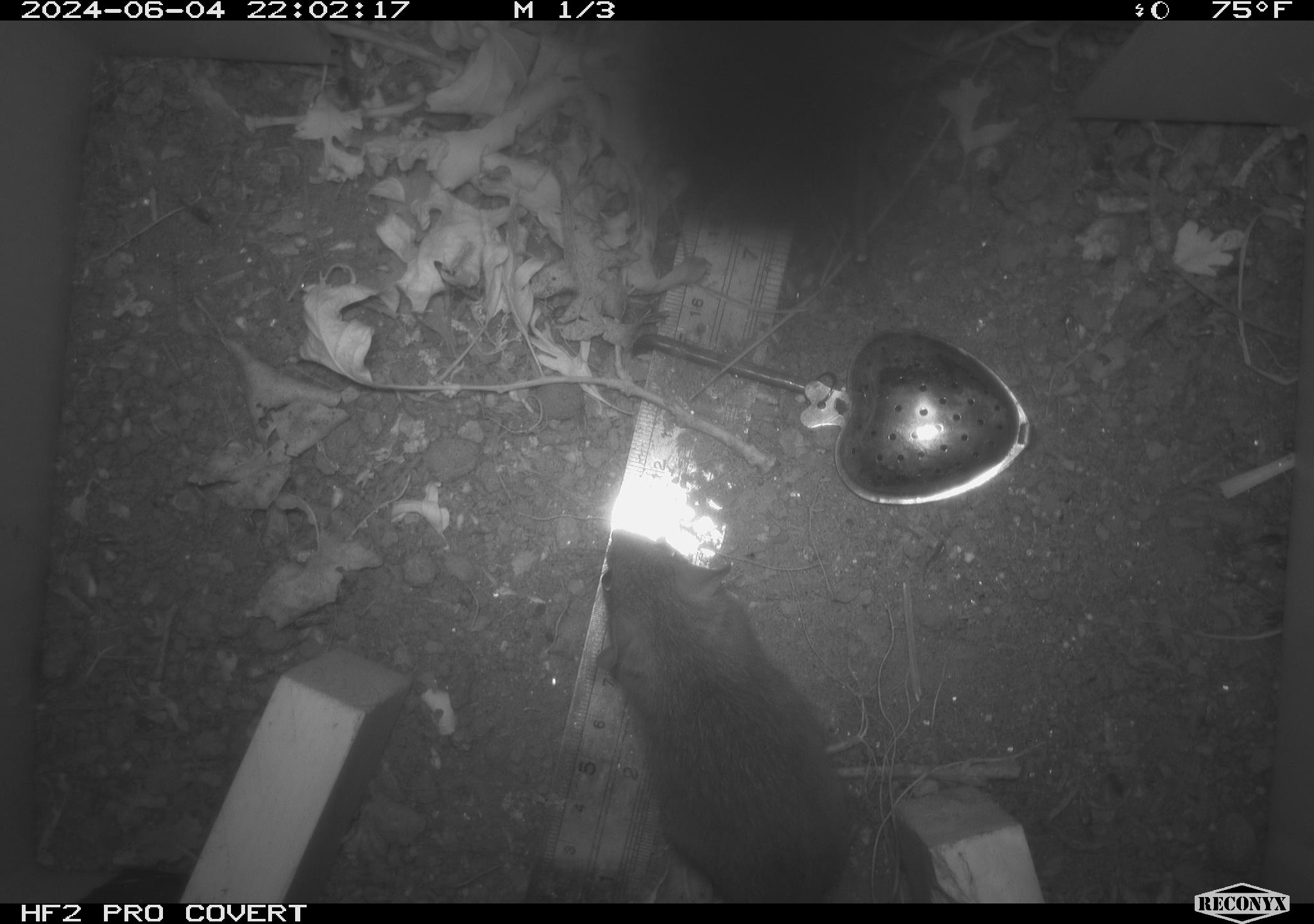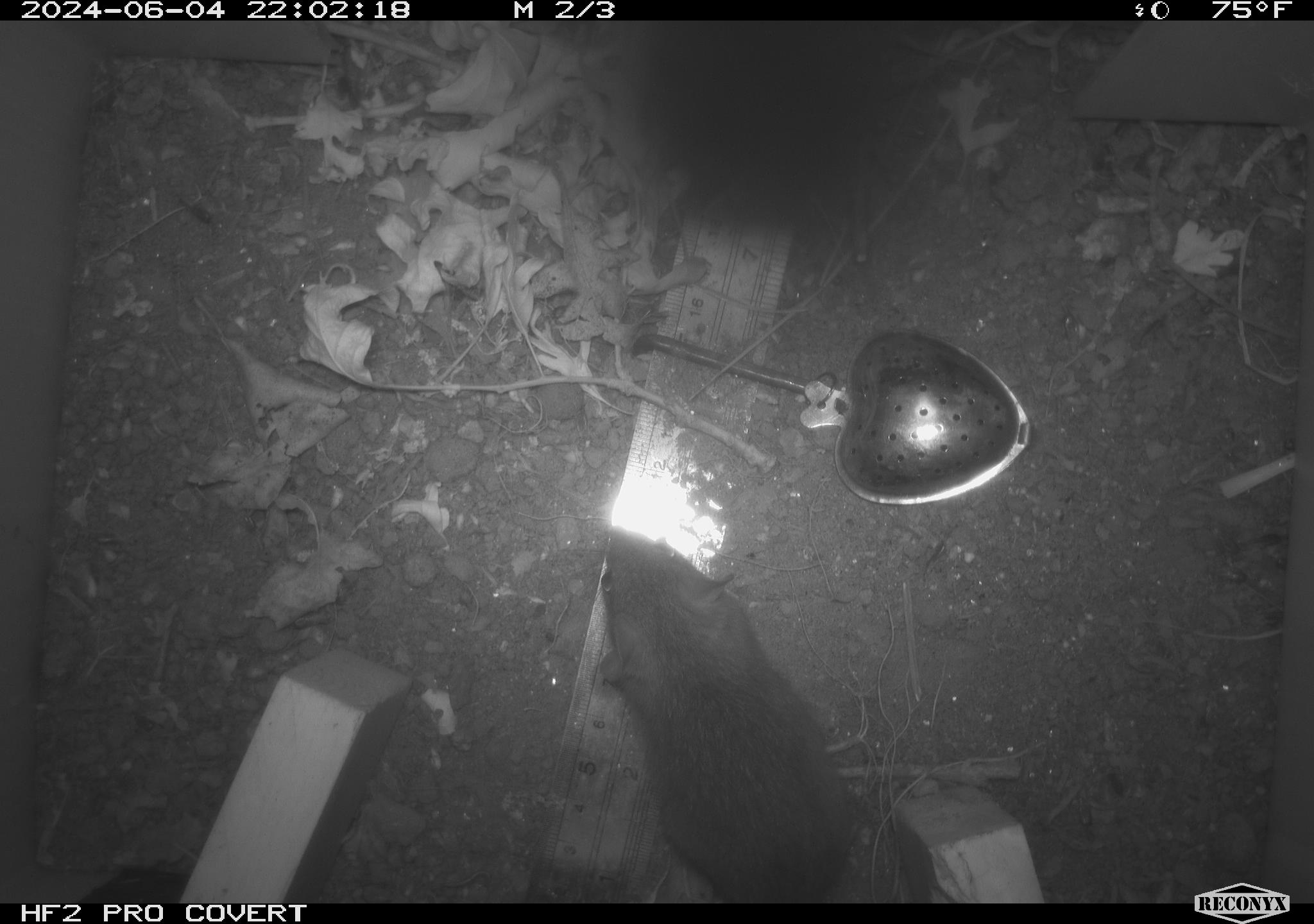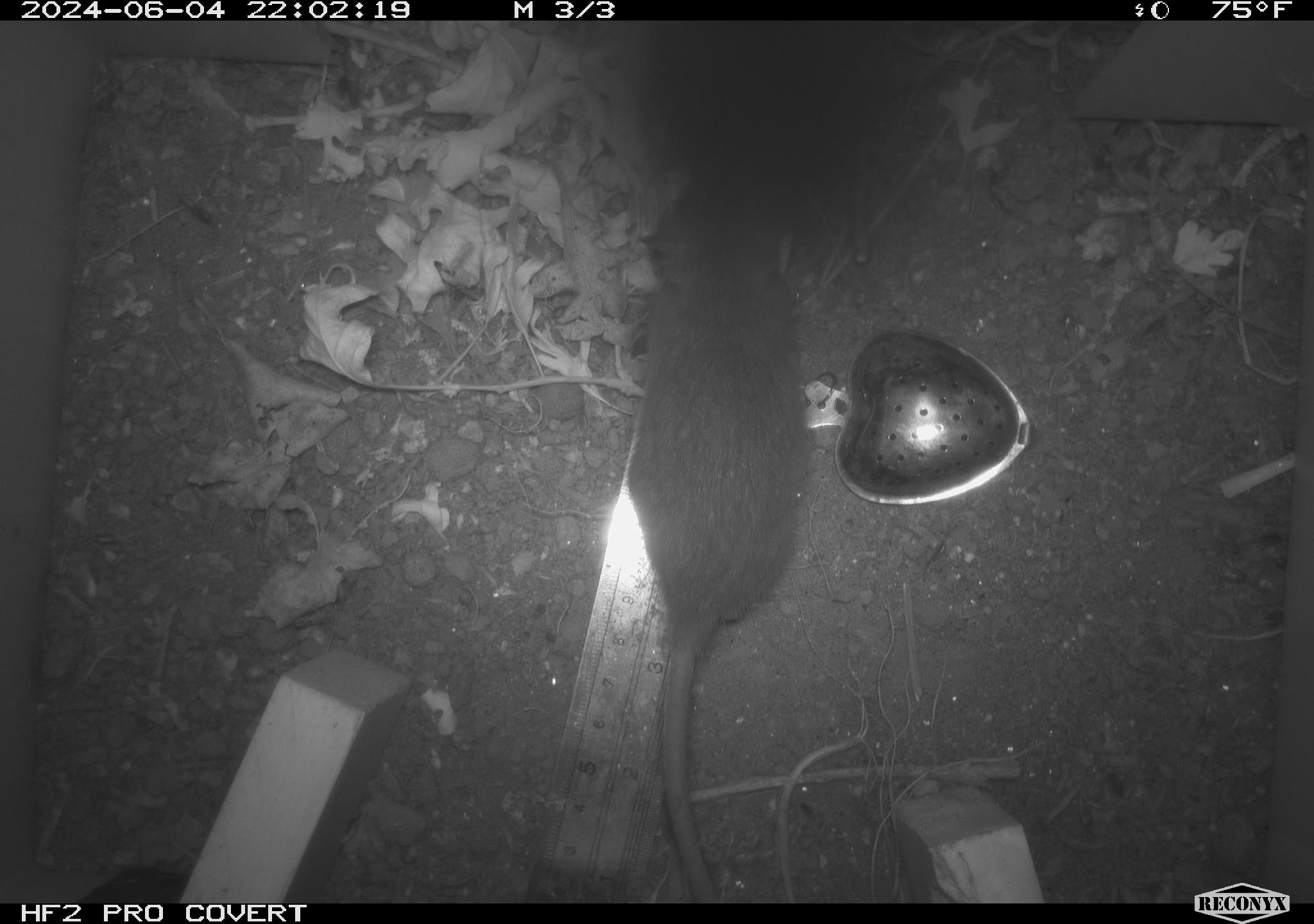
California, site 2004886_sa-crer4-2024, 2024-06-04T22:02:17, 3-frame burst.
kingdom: Animalia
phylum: Chordata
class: Mammalia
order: Rodentia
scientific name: Rodentia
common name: mouse species